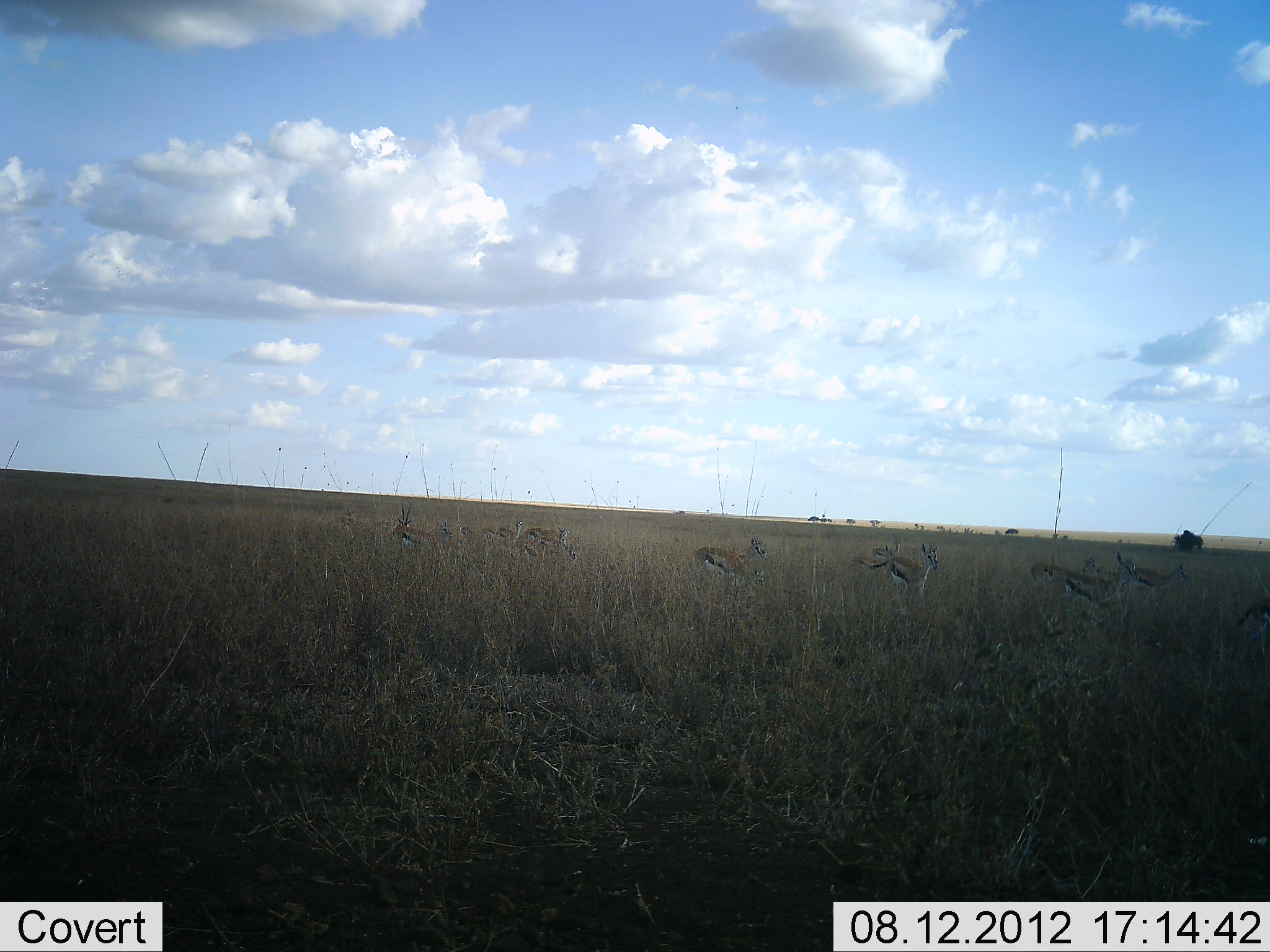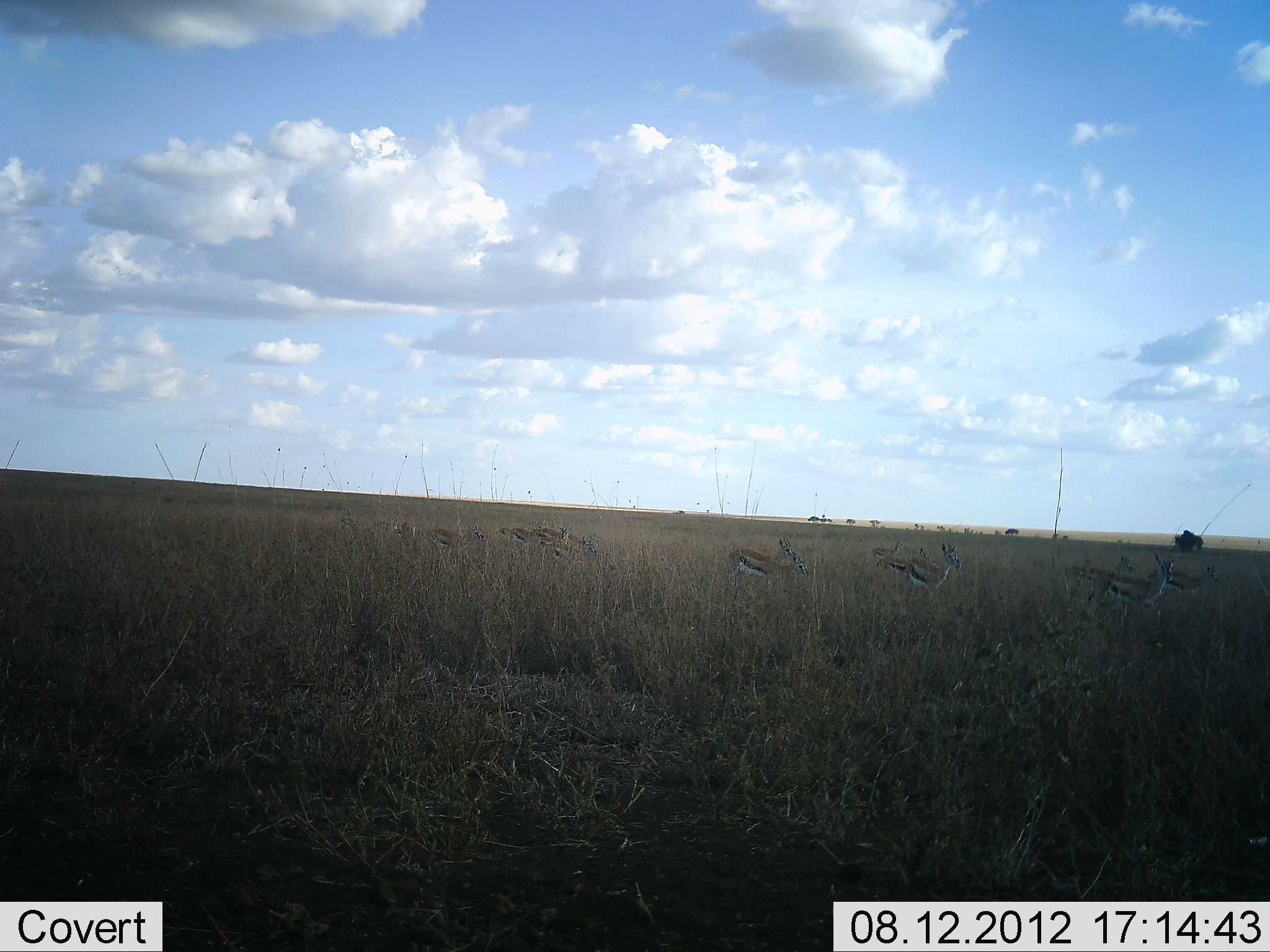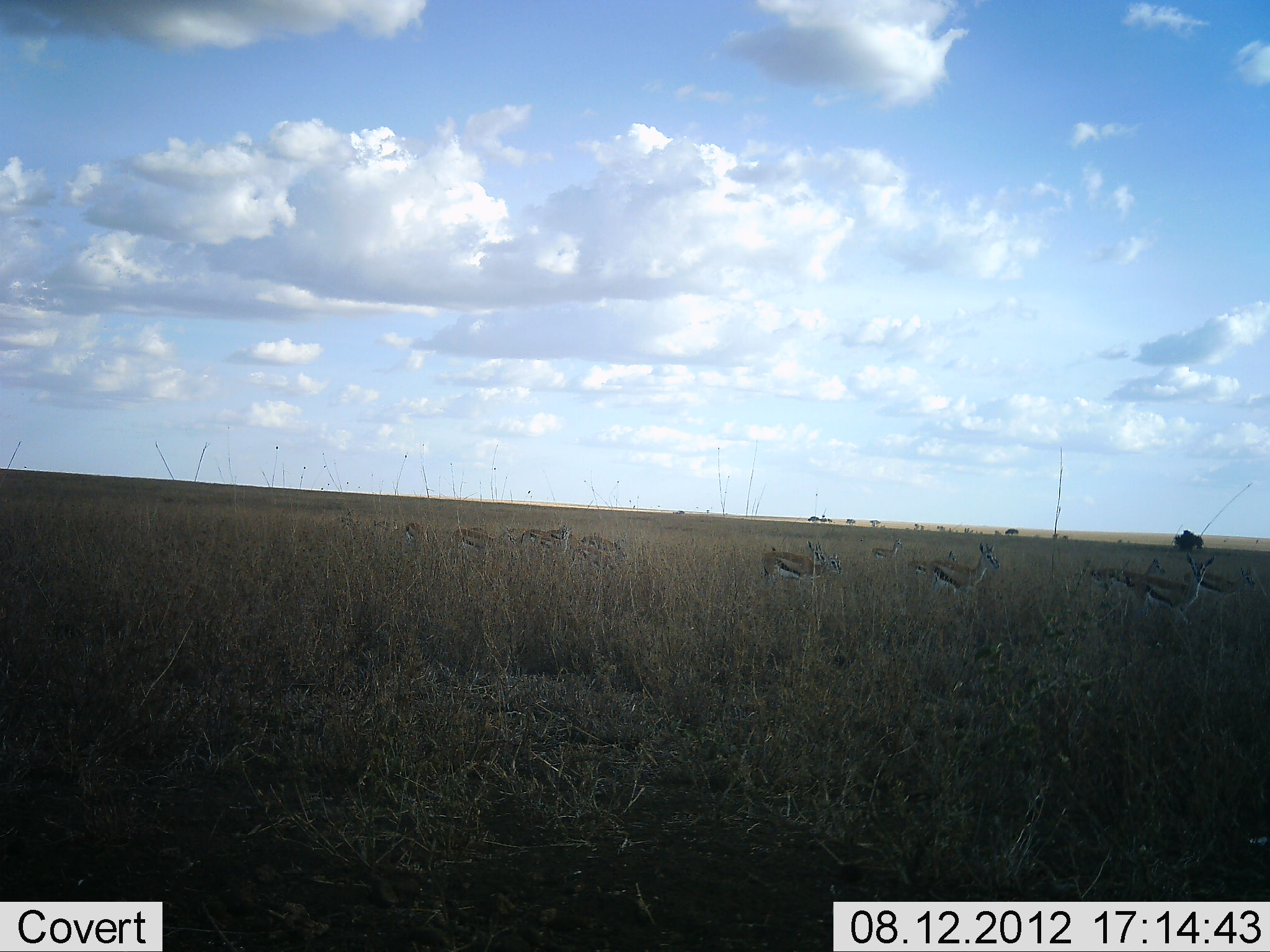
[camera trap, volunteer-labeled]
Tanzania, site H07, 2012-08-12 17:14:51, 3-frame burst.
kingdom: Animalia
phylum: Chordata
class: Mammalia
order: Artiodactyla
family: Bovidae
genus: Eudorcas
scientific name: Eudorcas thomsonii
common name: thomson's gazelle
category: gazellethomsons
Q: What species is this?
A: Gazellethomsons (thomson's gazelle) (Eudorcas thomsonii).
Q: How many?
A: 11-50.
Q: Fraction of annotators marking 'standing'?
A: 20%.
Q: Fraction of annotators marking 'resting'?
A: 0%.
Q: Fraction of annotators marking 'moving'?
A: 100%.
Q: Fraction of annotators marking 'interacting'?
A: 0%.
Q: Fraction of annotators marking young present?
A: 0%.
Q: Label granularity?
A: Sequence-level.